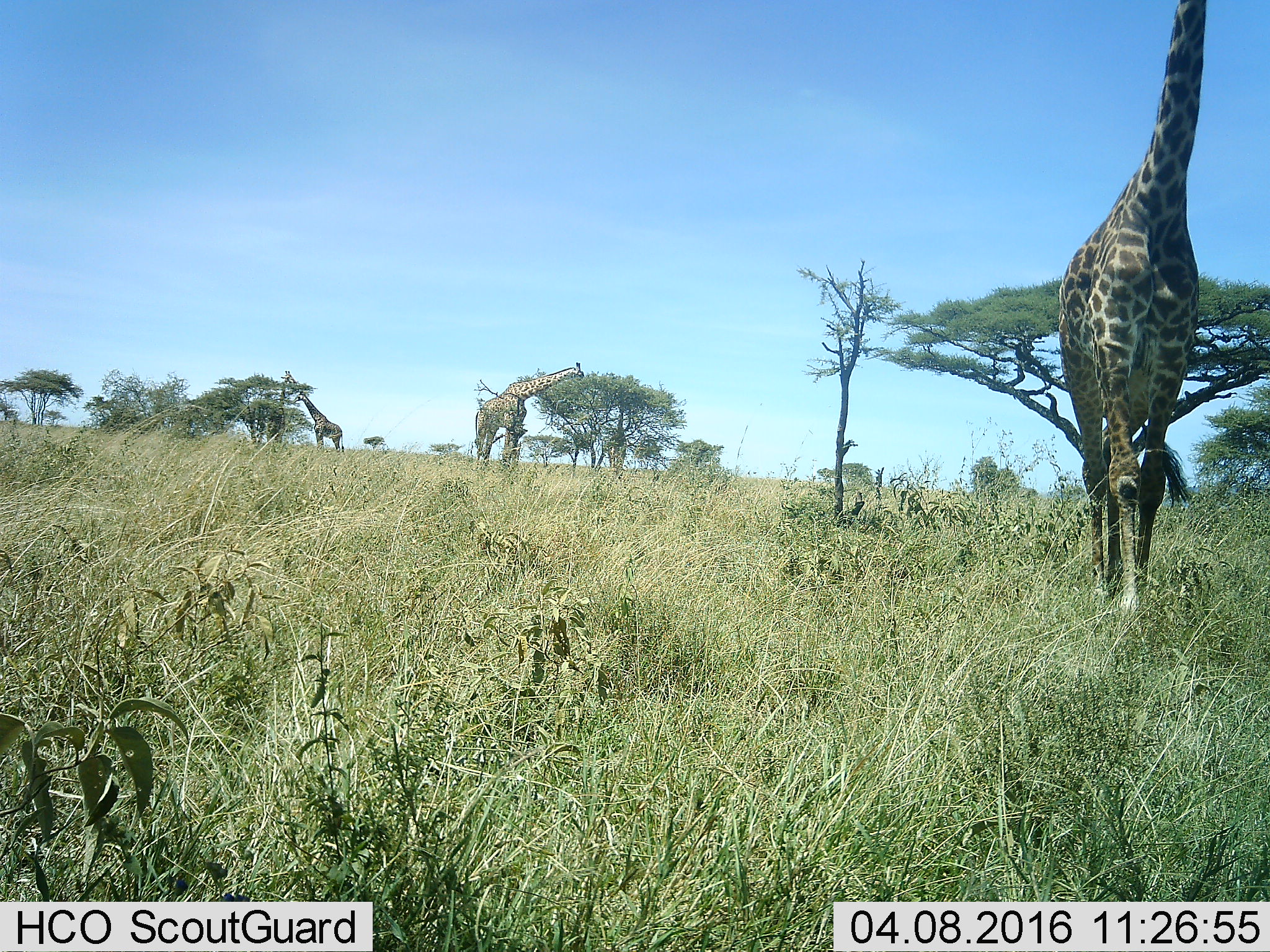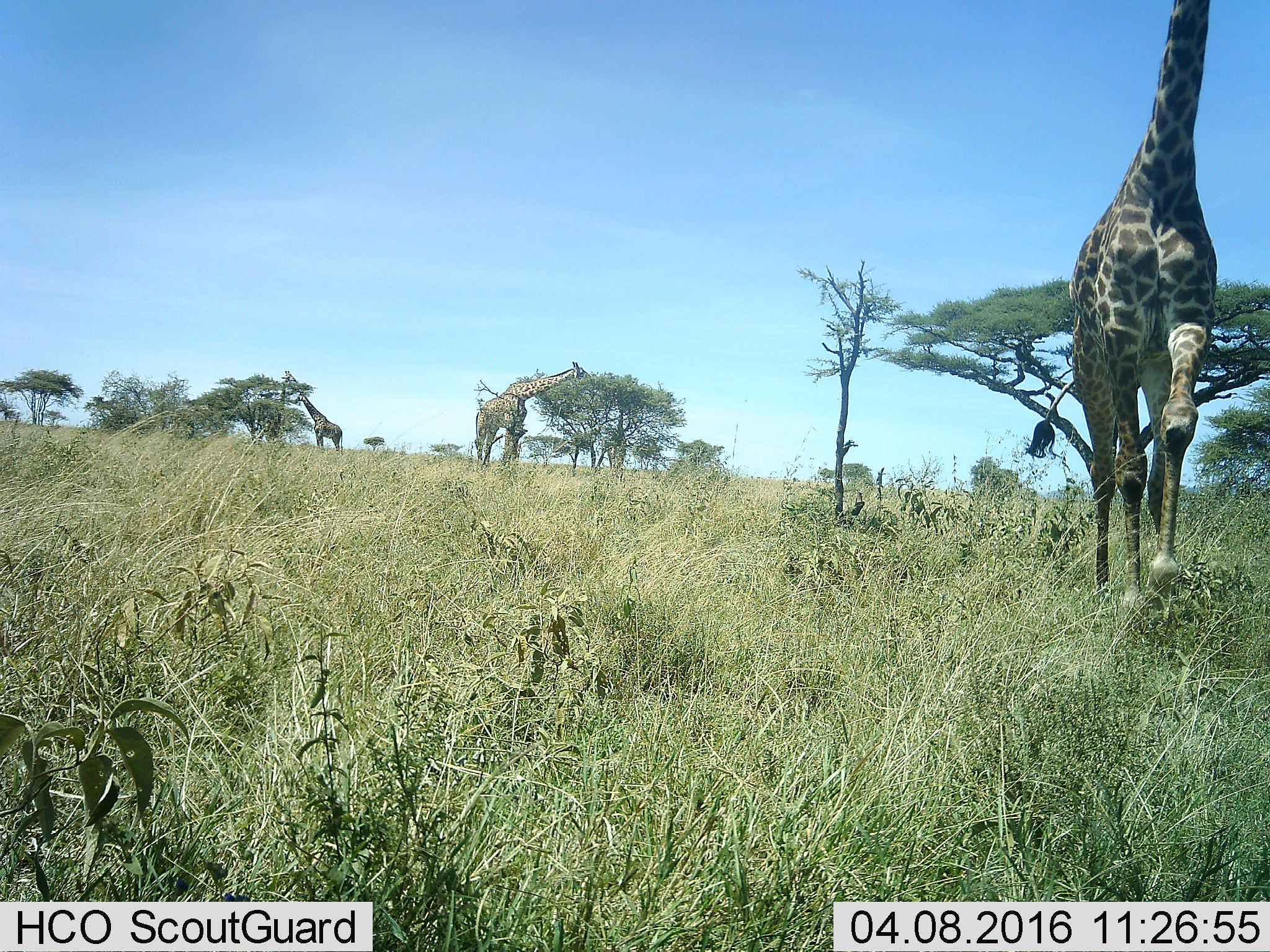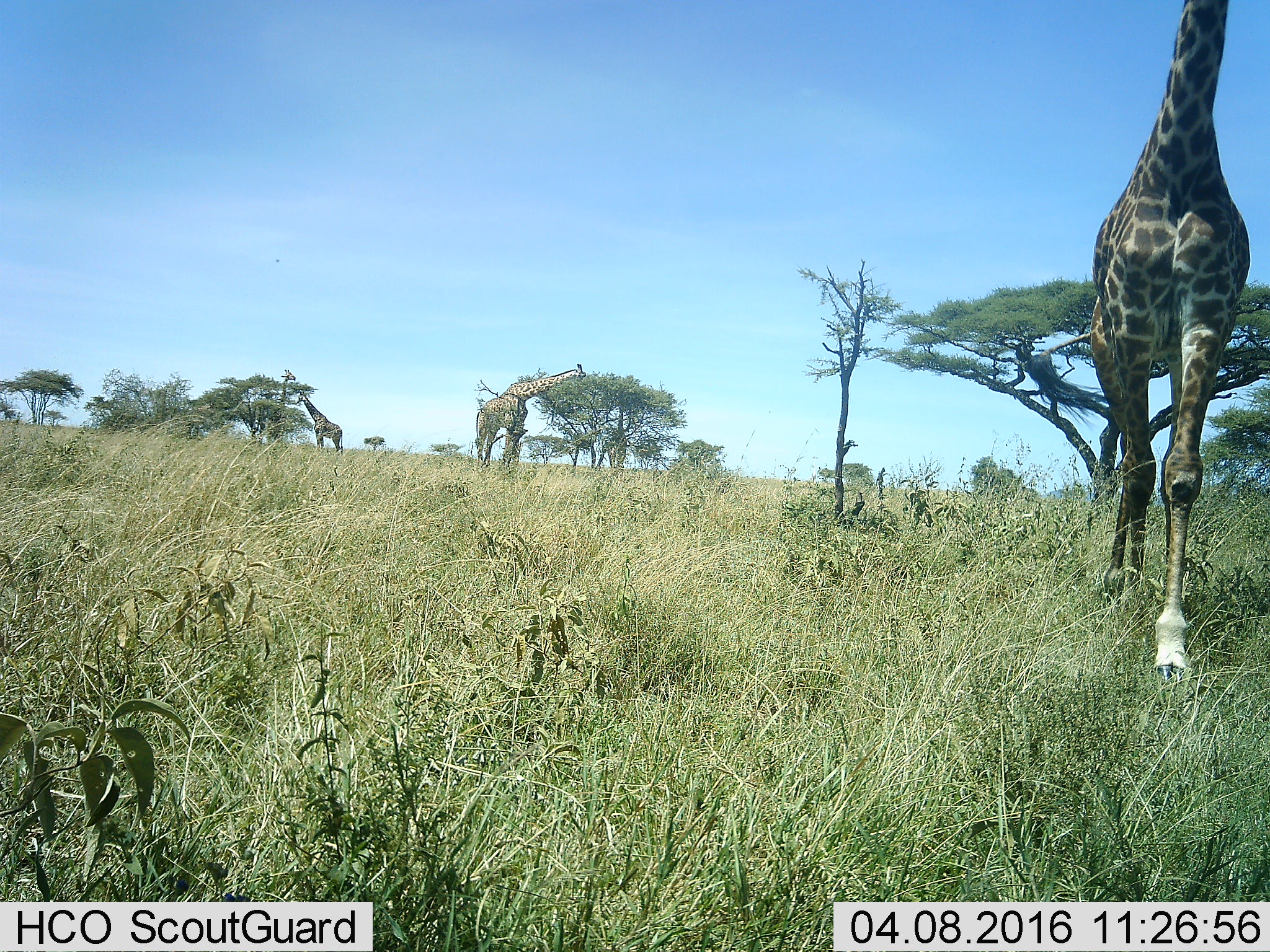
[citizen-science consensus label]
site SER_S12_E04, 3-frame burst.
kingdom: Animalia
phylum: Chordata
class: Mammalia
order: Artiodactyla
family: Giraffidae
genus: Giraffa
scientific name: Giraffa camelopardalis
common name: giraffe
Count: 3.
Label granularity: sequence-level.